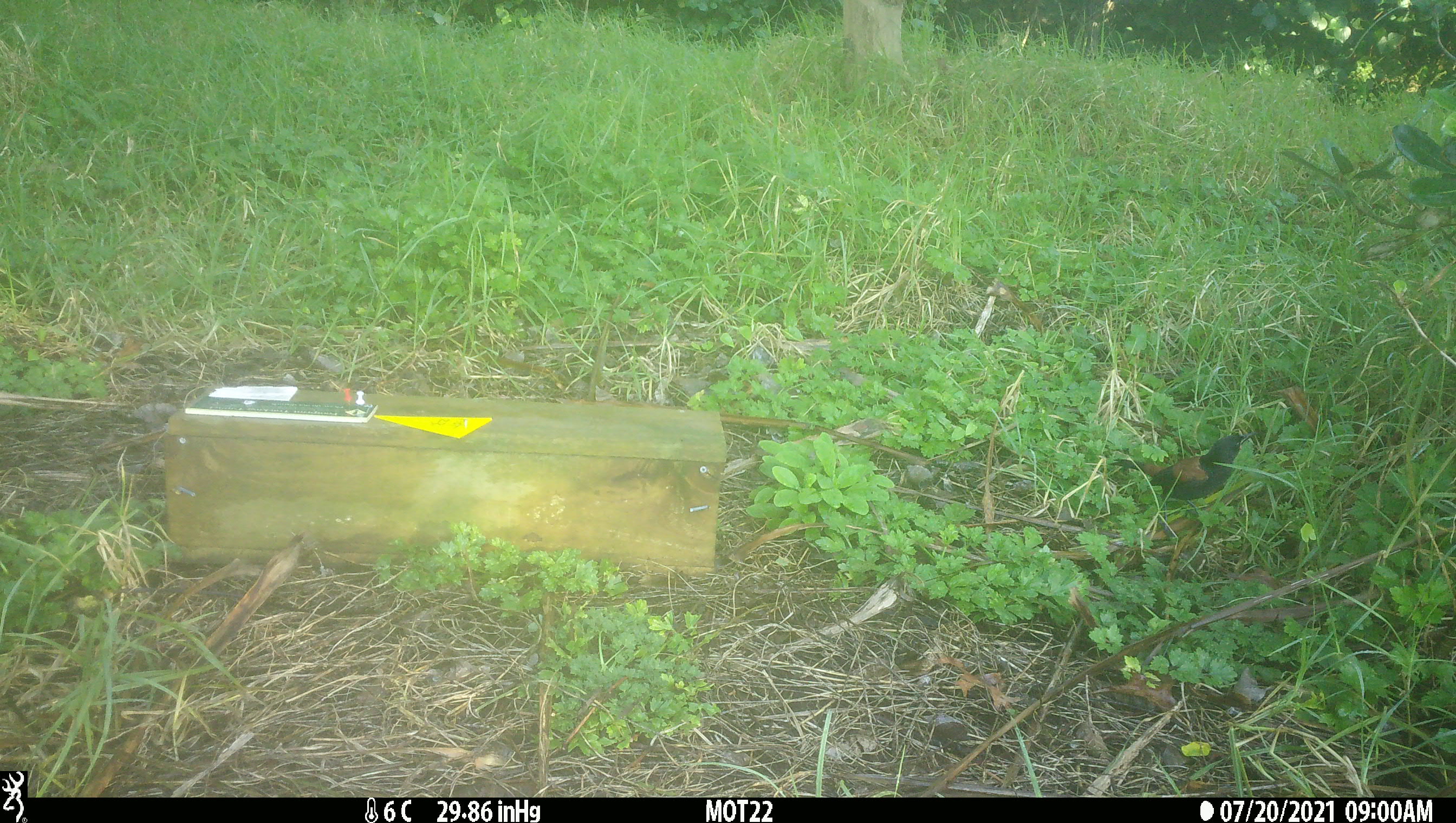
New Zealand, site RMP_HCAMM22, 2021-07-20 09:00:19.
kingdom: Animalia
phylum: Chordata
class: Aves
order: Passeriformes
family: Callaeidae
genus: Philesturnus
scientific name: Philesturnus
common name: saddlebacks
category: tieke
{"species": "tieke (saddlebacks) (Philesturnus)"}